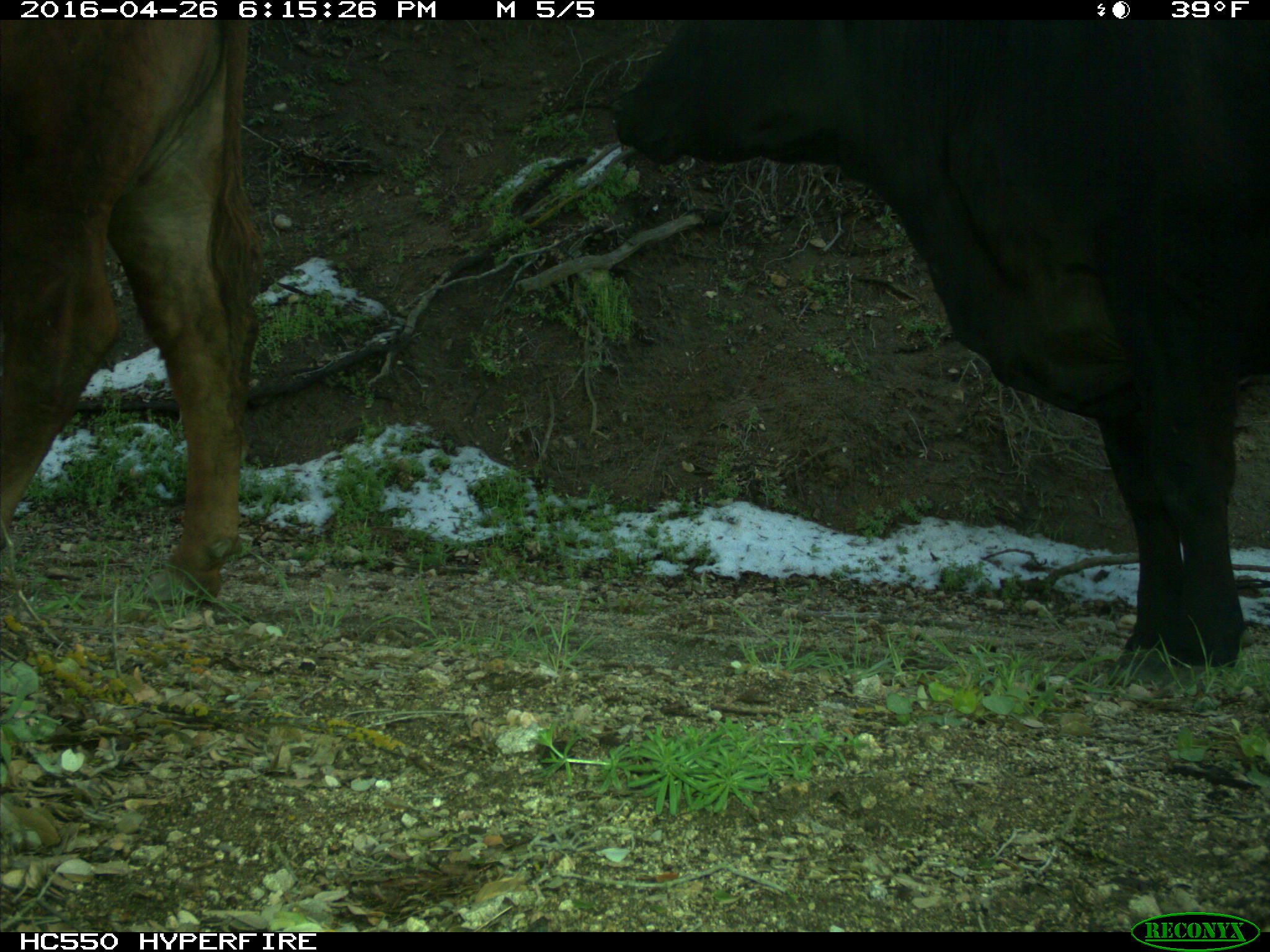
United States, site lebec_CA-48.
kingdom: Animalia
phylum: Chordata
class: Mammalia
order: Artiodactyla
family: Bovidae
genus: Bos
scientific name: Bos taurus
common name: domestic cow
Bos taurus (domestic cow).